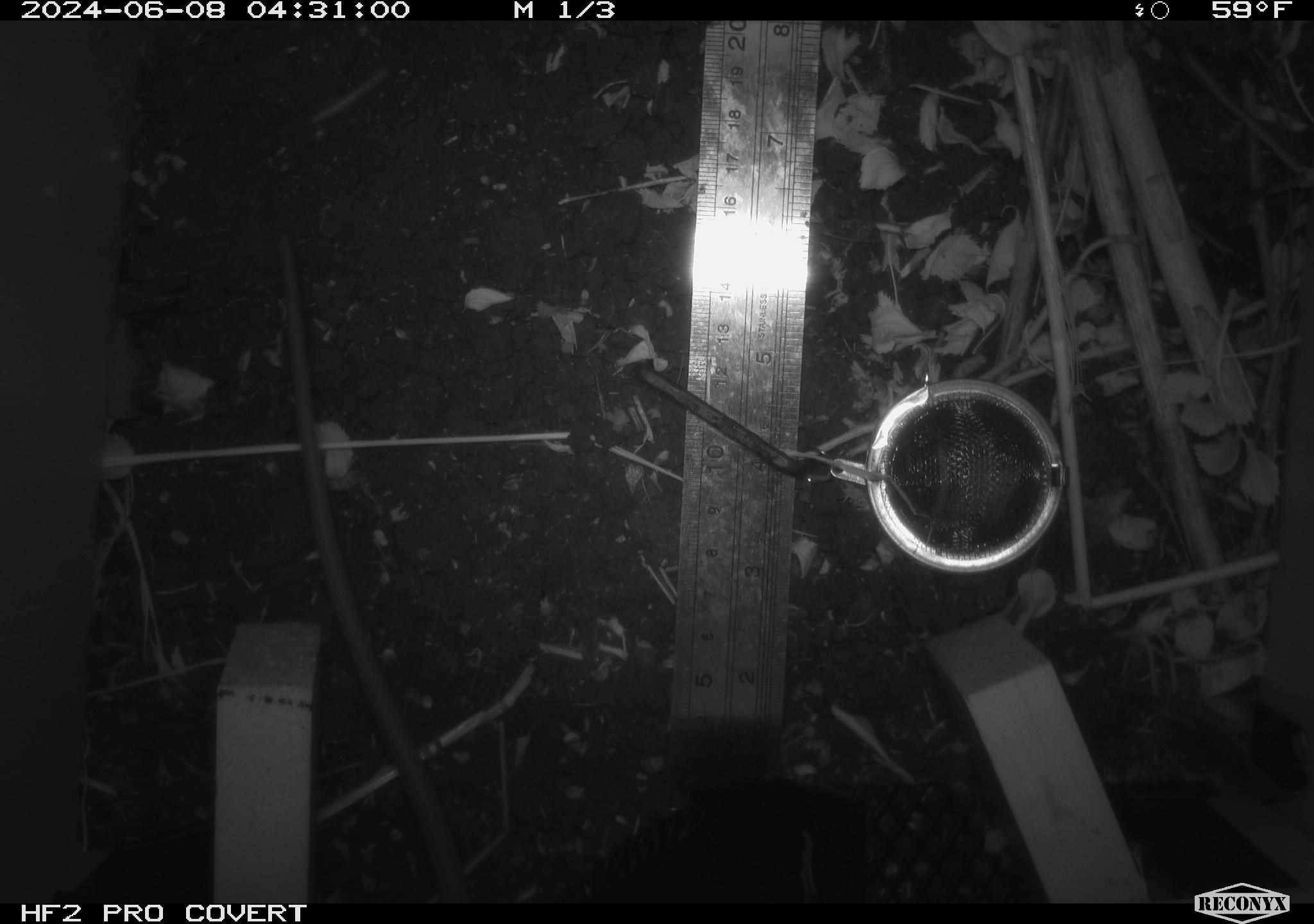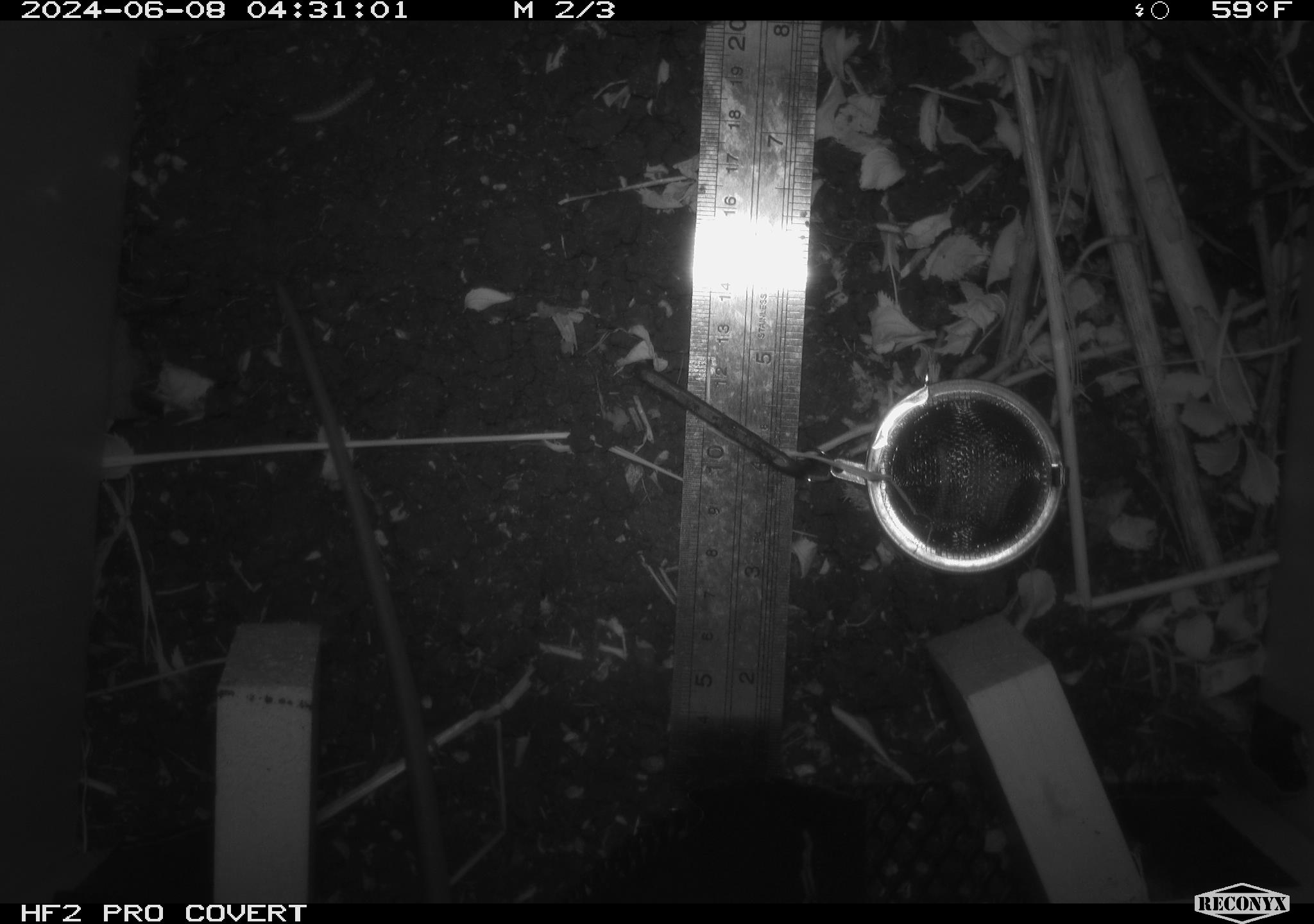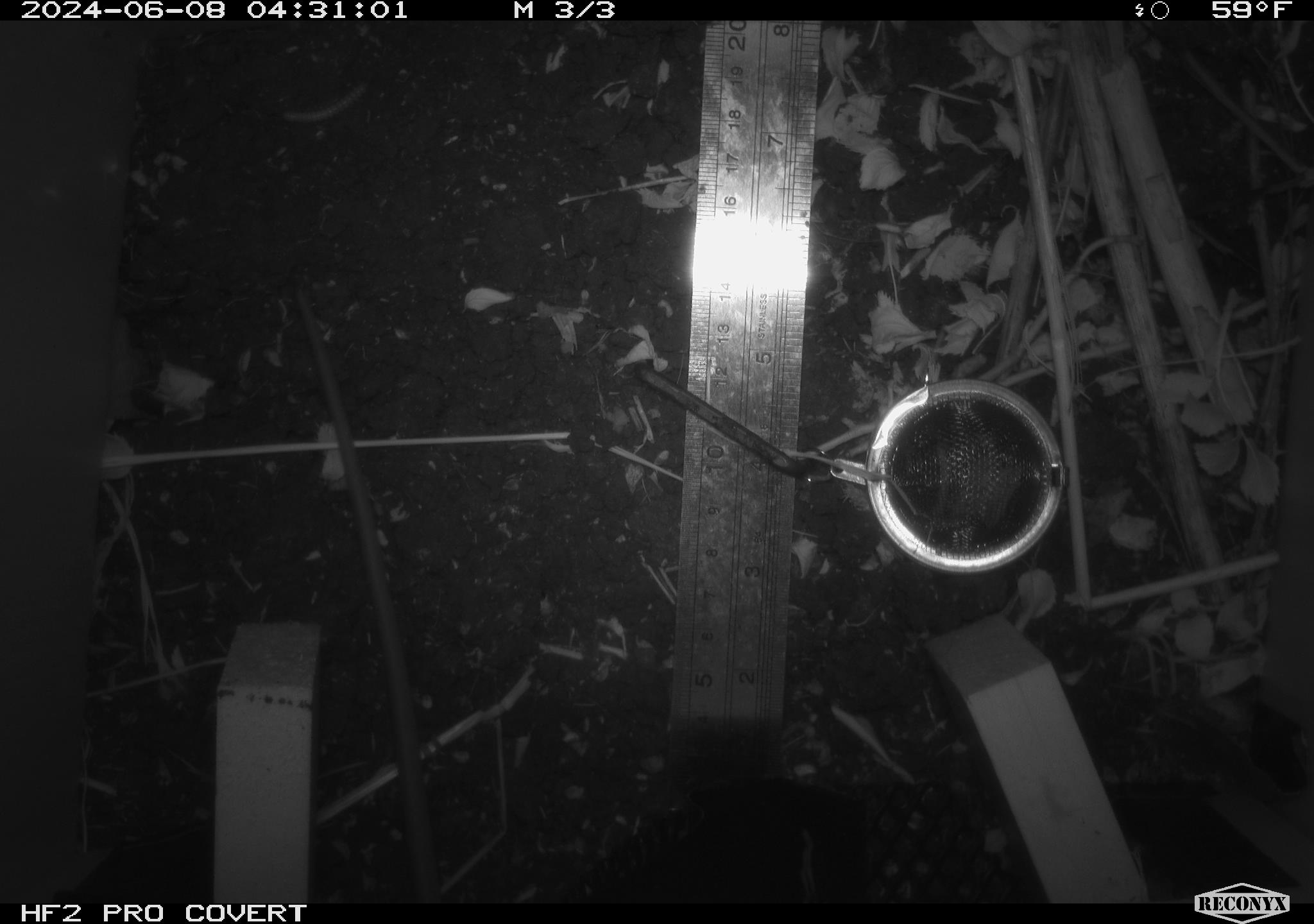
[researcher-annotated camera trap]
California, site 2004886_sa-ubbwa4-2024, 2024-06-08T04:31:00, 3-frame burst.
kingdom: Animalia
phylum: Chordata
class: Mammalia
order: Rodentia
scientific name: Rodentia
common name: woodrat or rat or mouse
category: woodrat or rat or mouse species